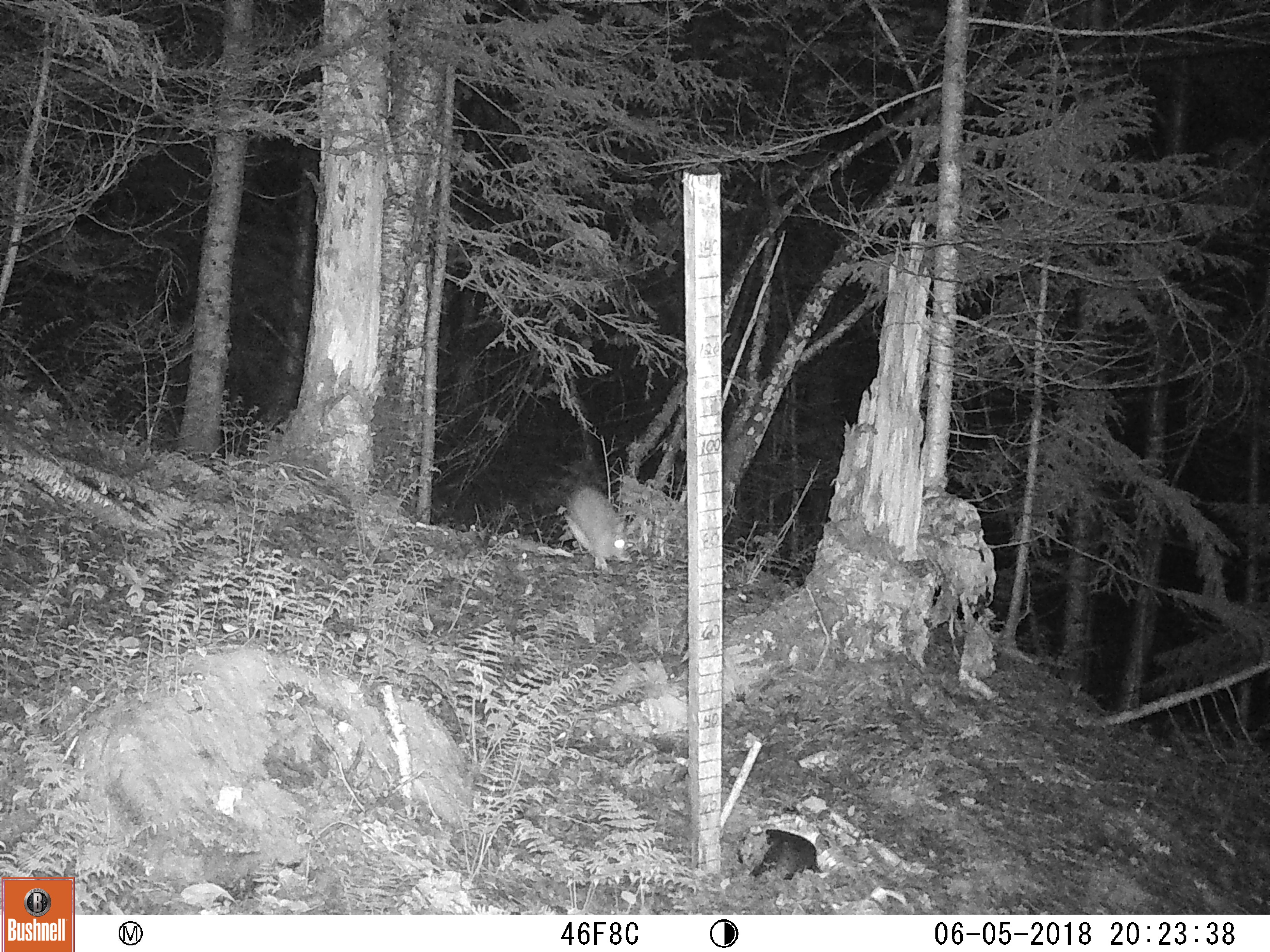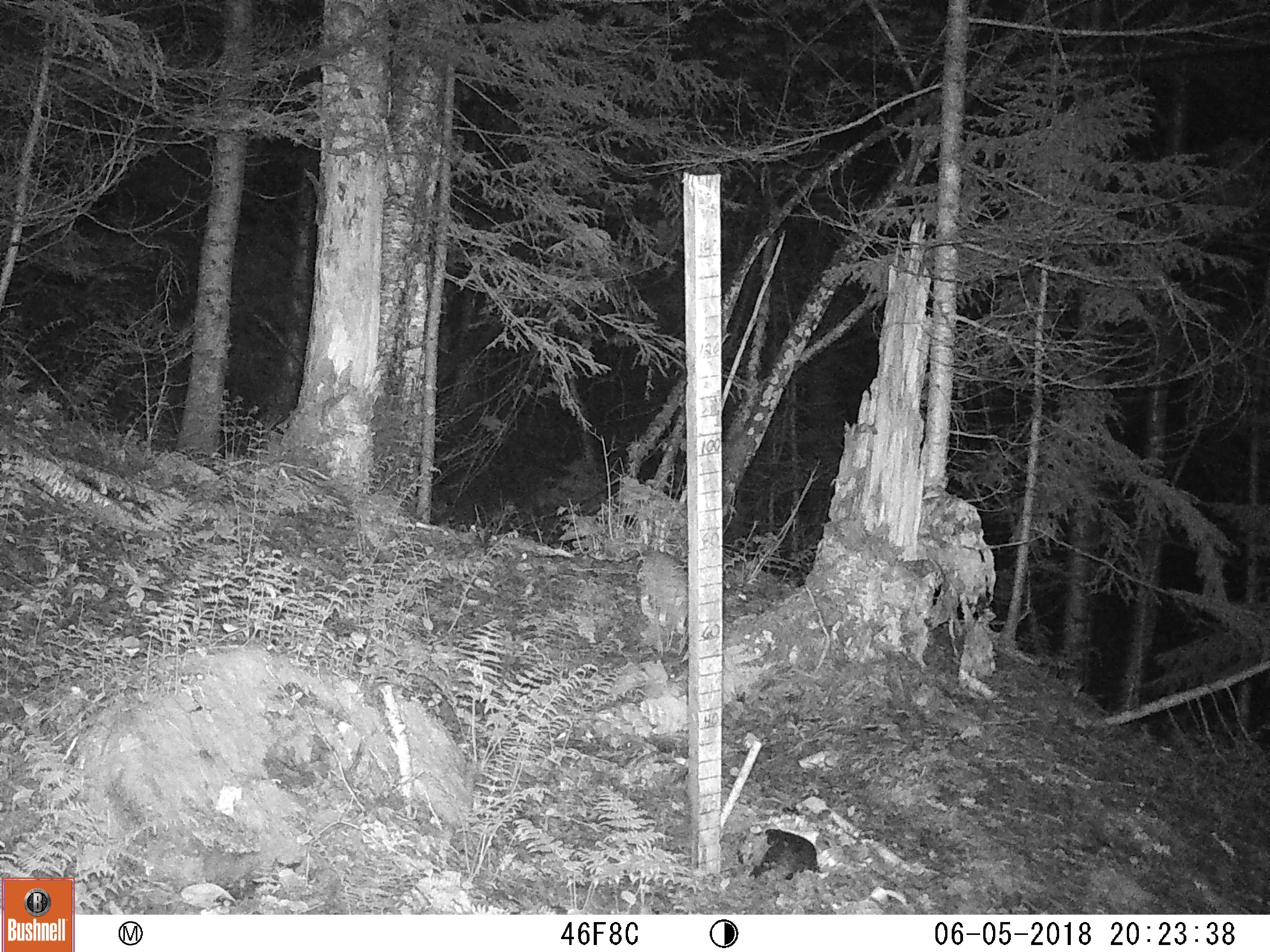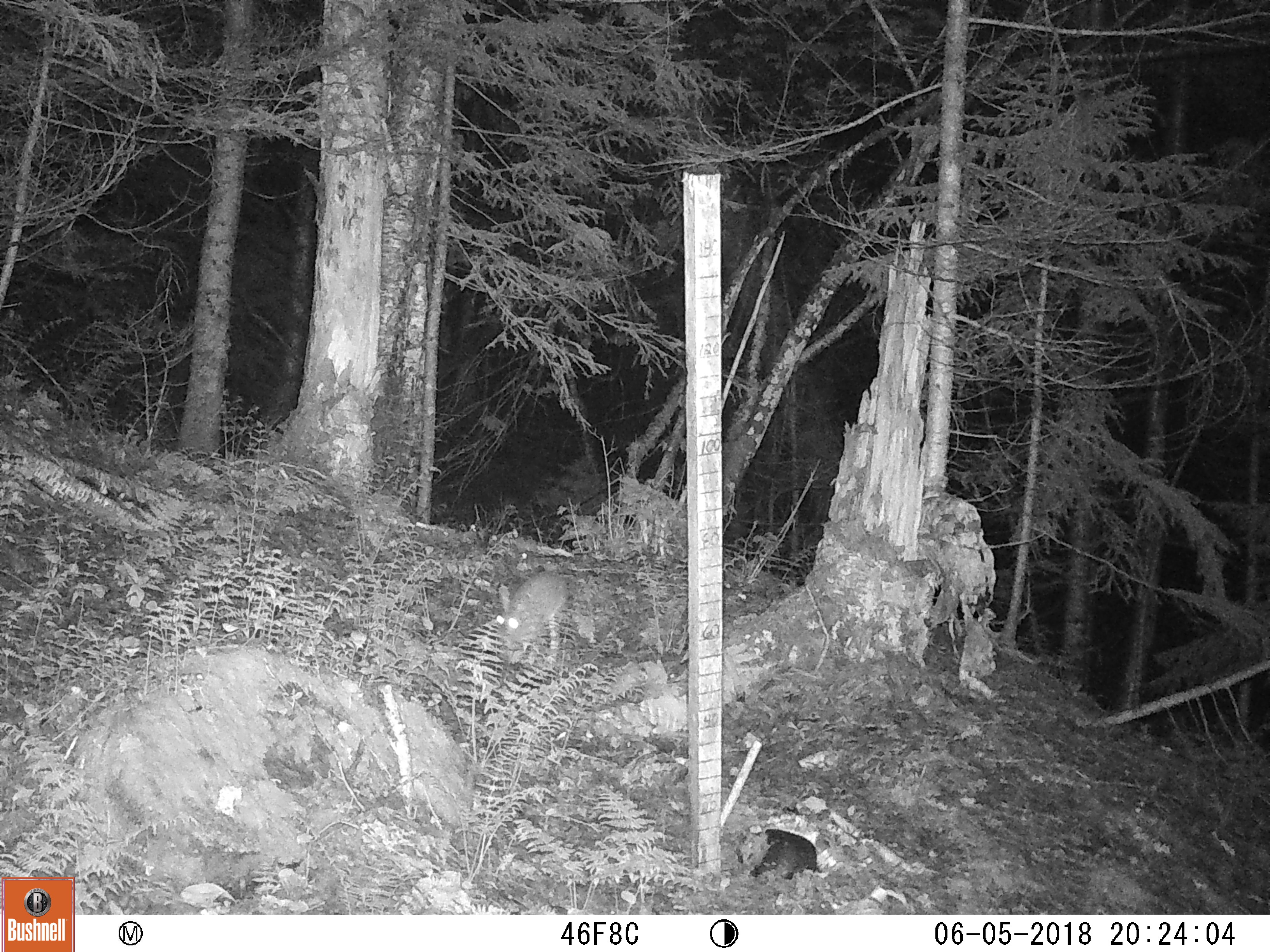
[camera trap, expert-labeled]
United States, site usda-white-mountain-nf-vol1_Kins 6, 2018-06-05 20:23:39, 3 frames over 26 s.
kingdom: Animalia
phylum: Chordata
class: Mammalia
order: Lagomorpha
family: Leporidae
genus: Lepus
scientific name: Lepus americanus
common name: snowshoe hare